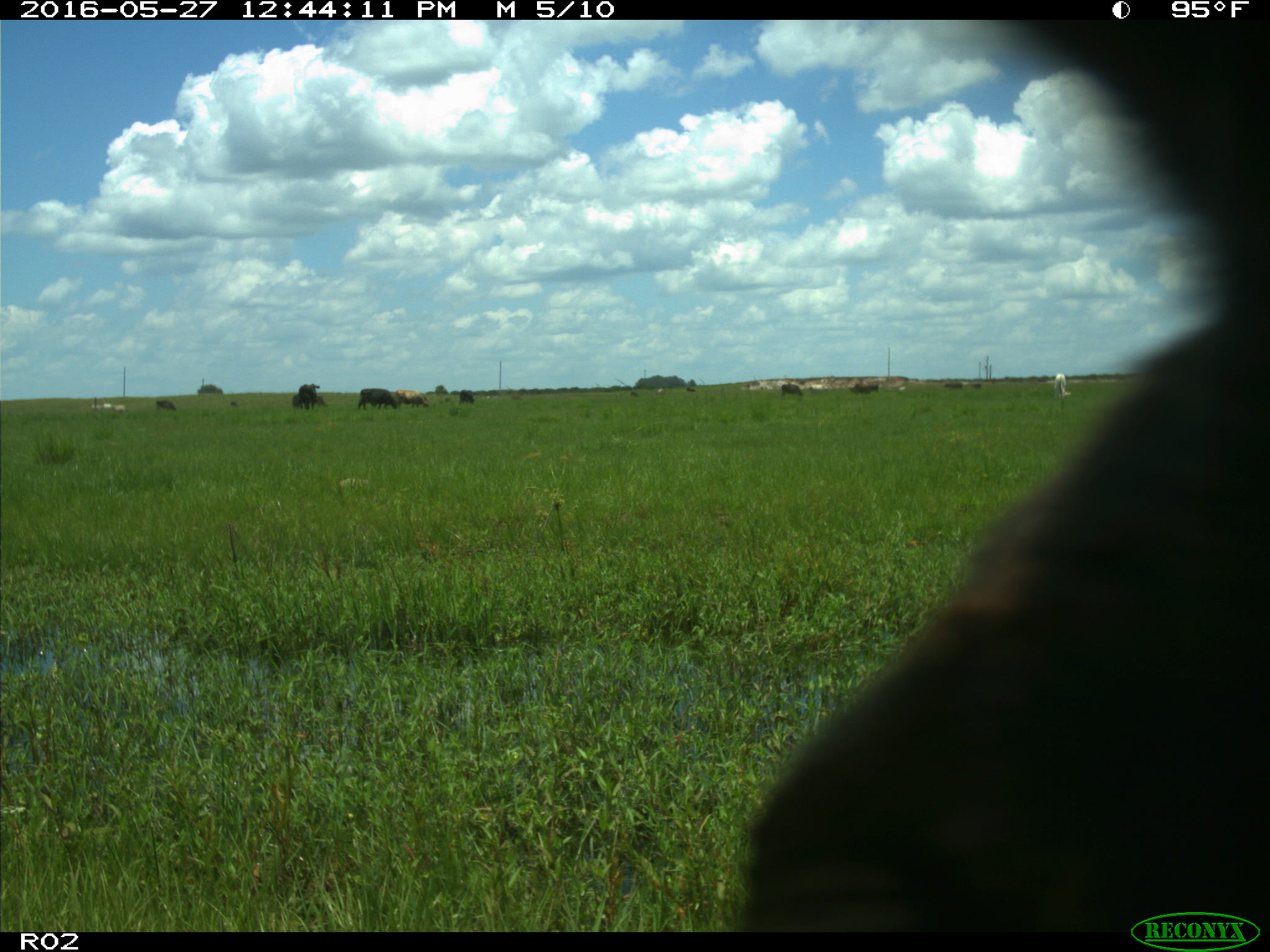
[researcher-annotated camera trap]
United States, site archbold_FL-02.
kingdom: Animalia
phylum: Chordata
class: Mammalia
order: Artiodactyla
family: Bovidae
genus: Bos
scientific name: Bos taurus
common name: domestic cow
Bos taurus (domestic cow).